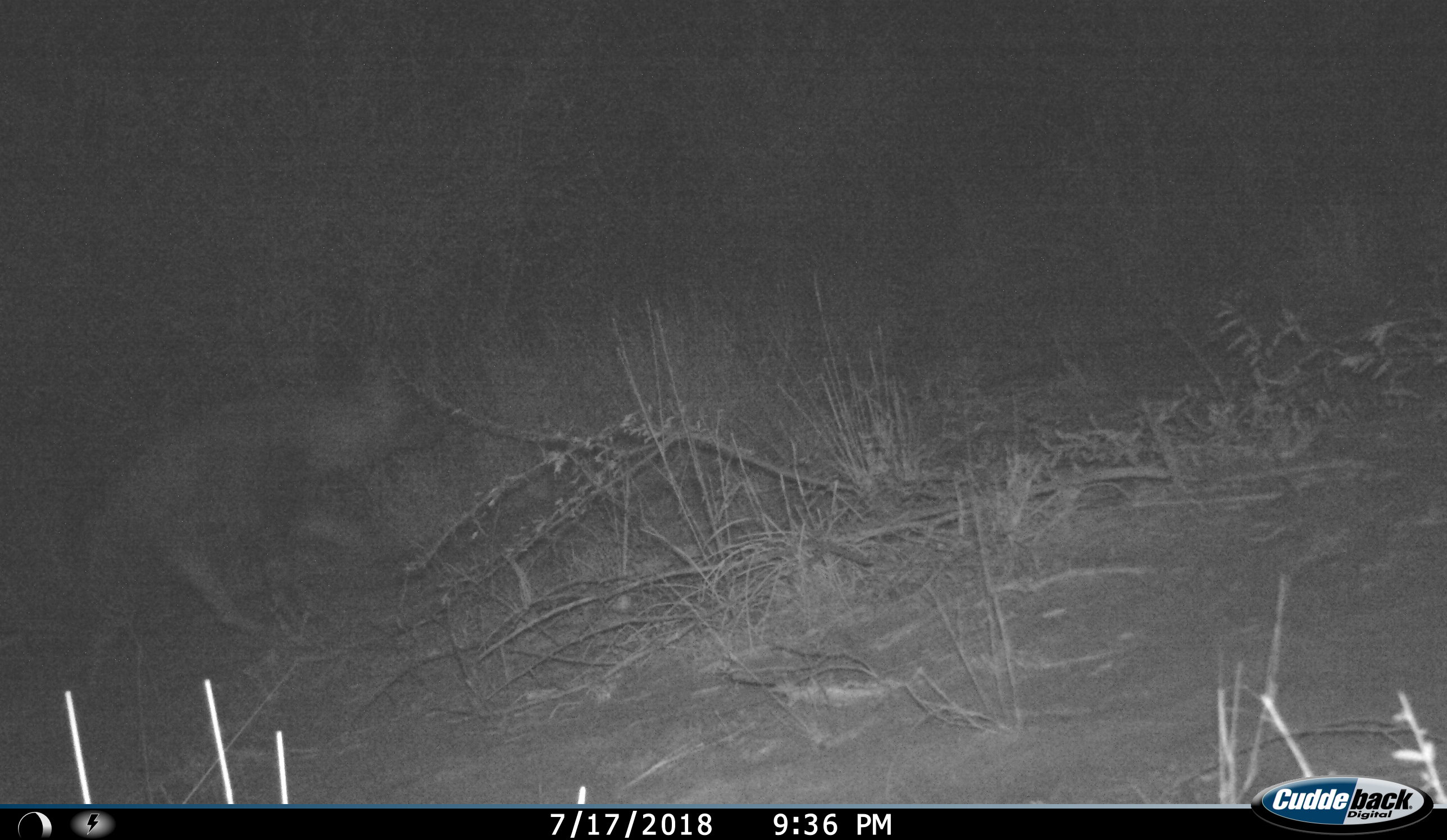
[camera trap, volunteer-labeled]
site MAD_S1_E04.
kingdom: Animalia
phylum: Chordata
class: Mammalia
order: Carnivora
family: Hyaenidae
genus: Parahyaena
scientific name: Parahyaena brunnea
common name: brown hyena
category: hyenabrown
Hyenabrown (brown hyena) (Parahyaena brunnea), count 1. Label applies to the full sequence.